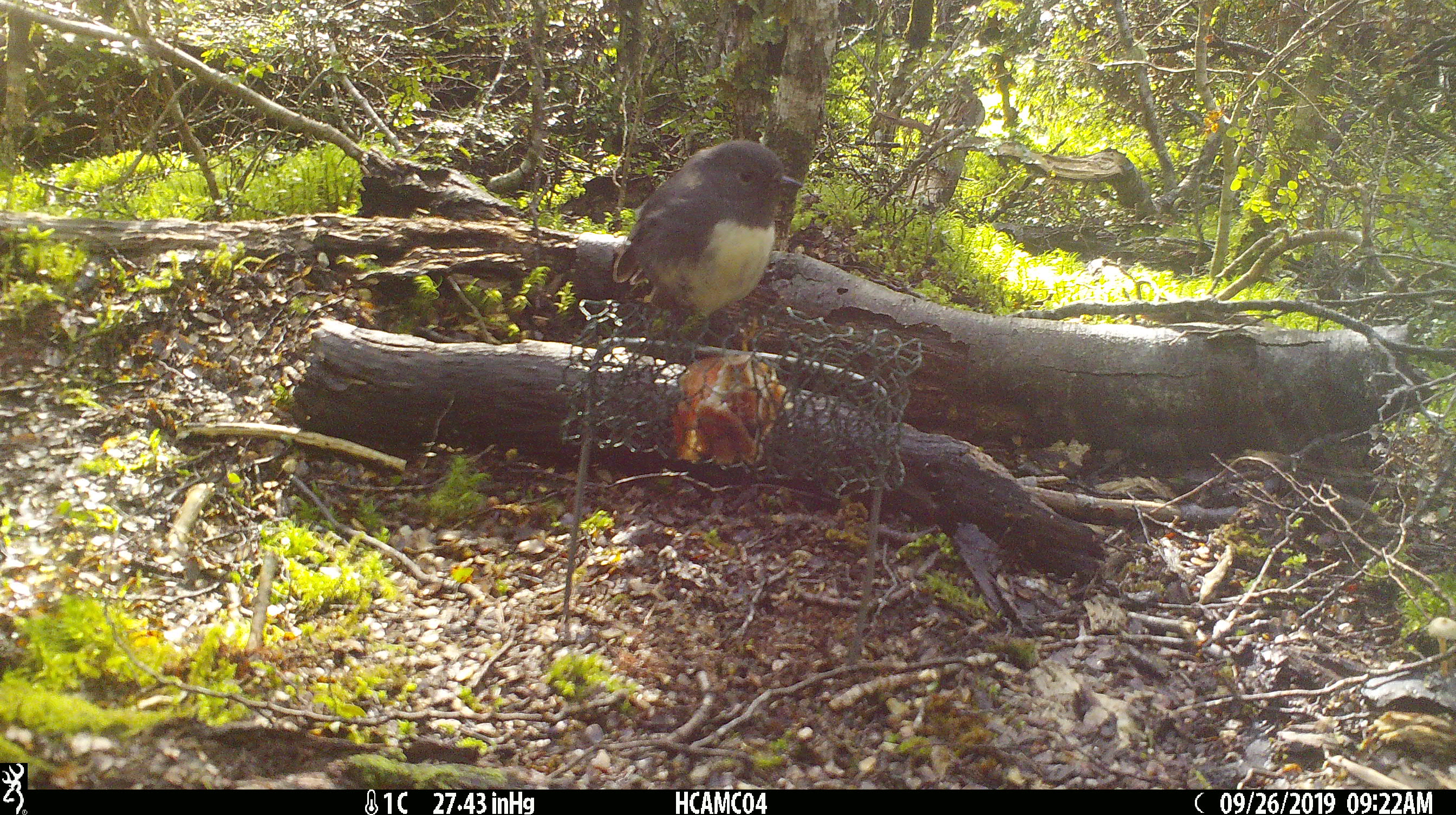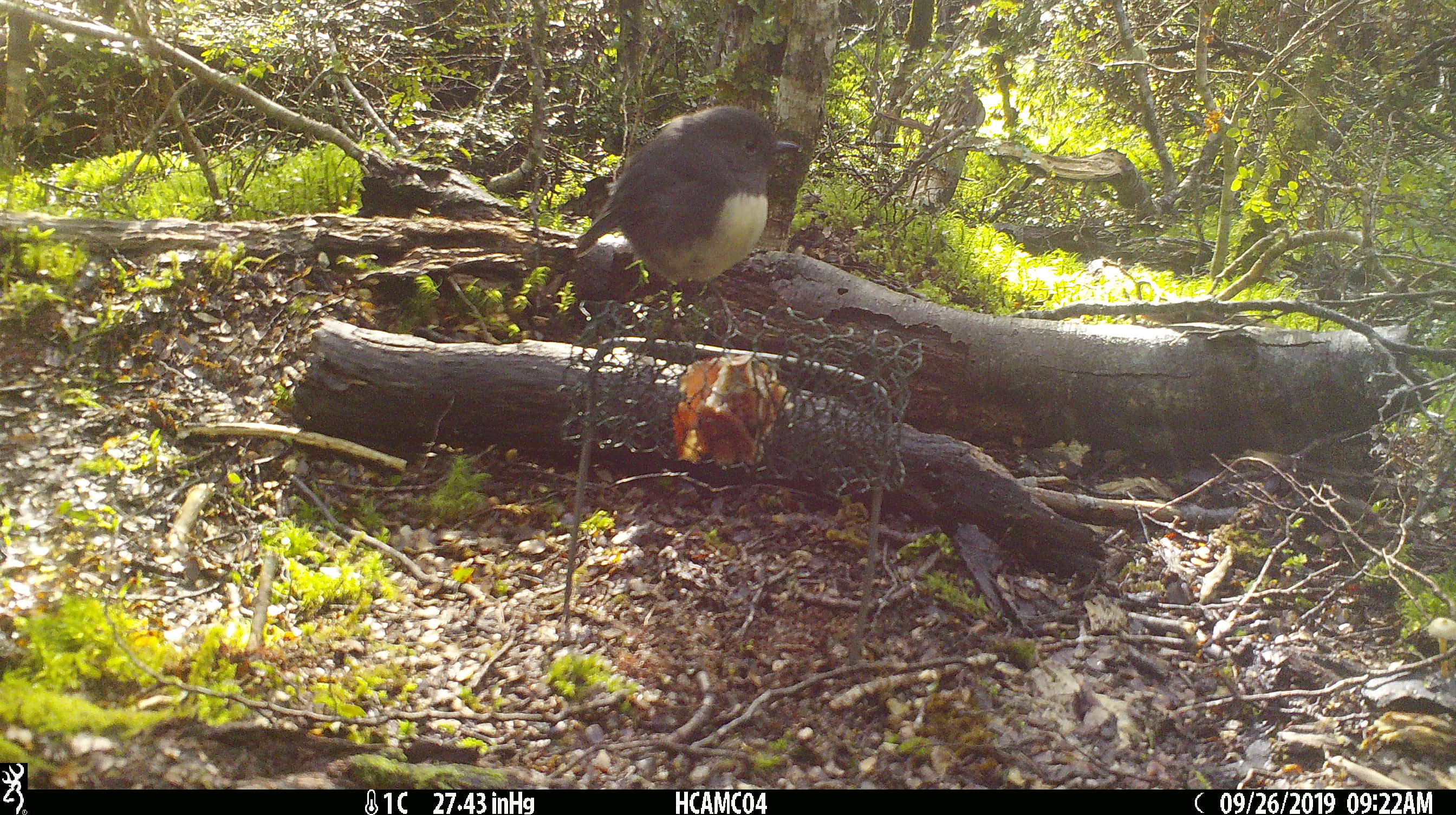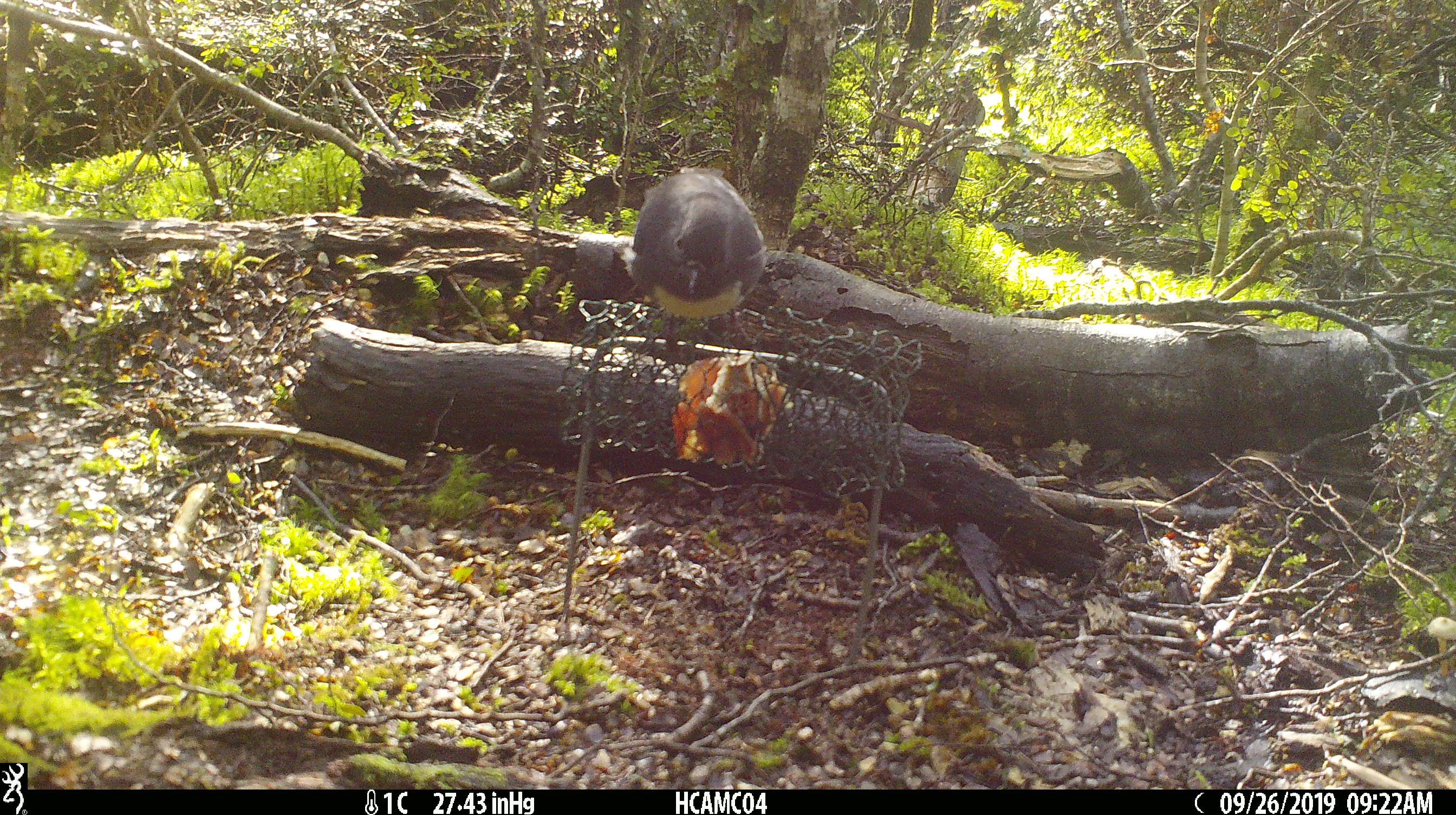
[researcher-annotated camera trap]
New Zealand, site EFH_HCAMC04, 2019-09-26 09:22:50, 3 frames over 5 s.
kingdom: Animalia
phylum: Chordata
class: Aves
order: Passeriformes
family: Petroicidae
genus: Petroica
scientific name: Petroica australis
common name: new zealand robin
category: robin